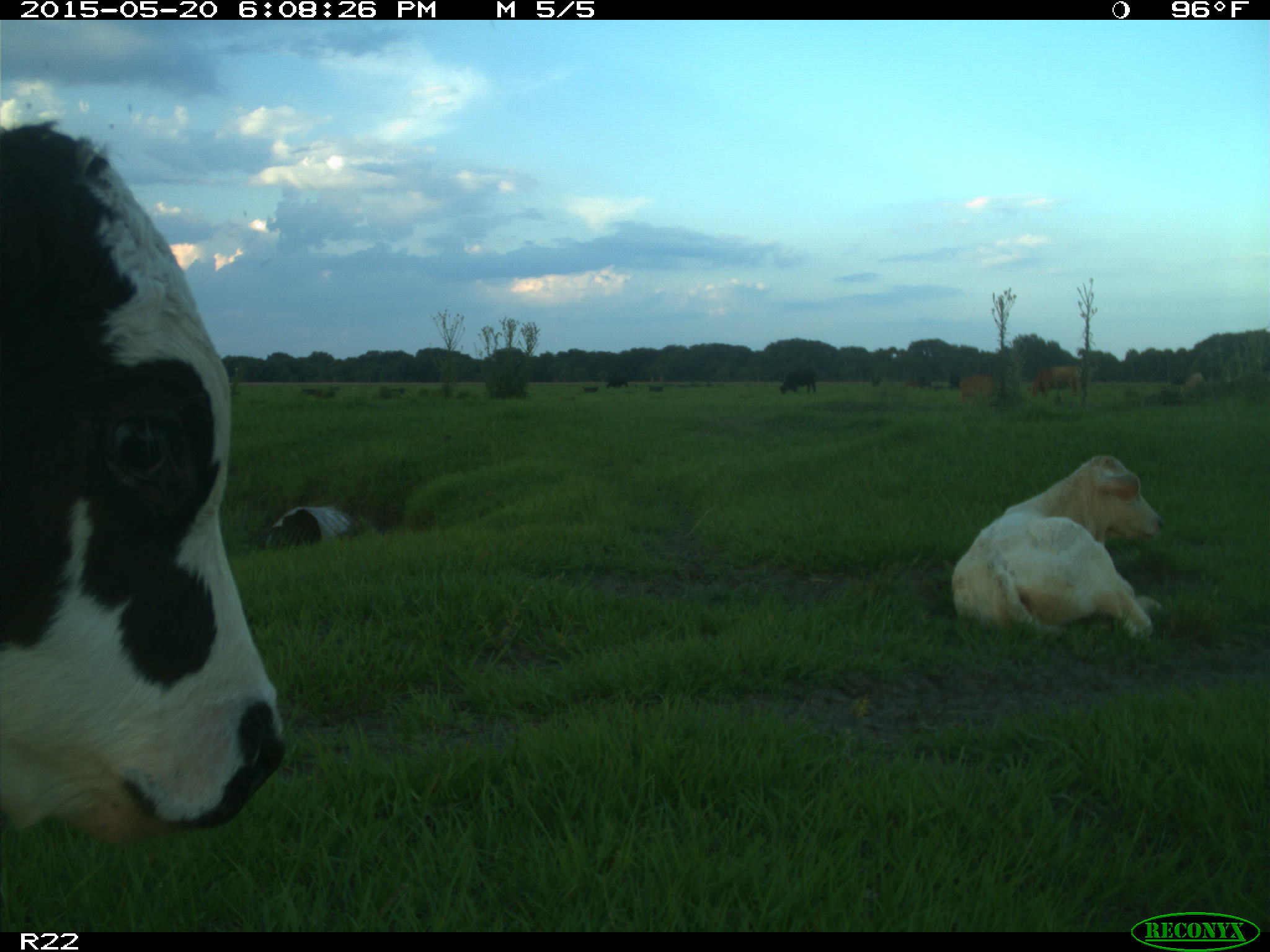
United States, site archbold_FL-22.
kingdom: Animalia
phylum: Chordata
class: Mammalia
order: Artiodactyla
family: Bovidae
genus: Bos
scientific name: Bos taurus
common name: domestic cow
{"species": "Bos taurus (domestic cow)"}